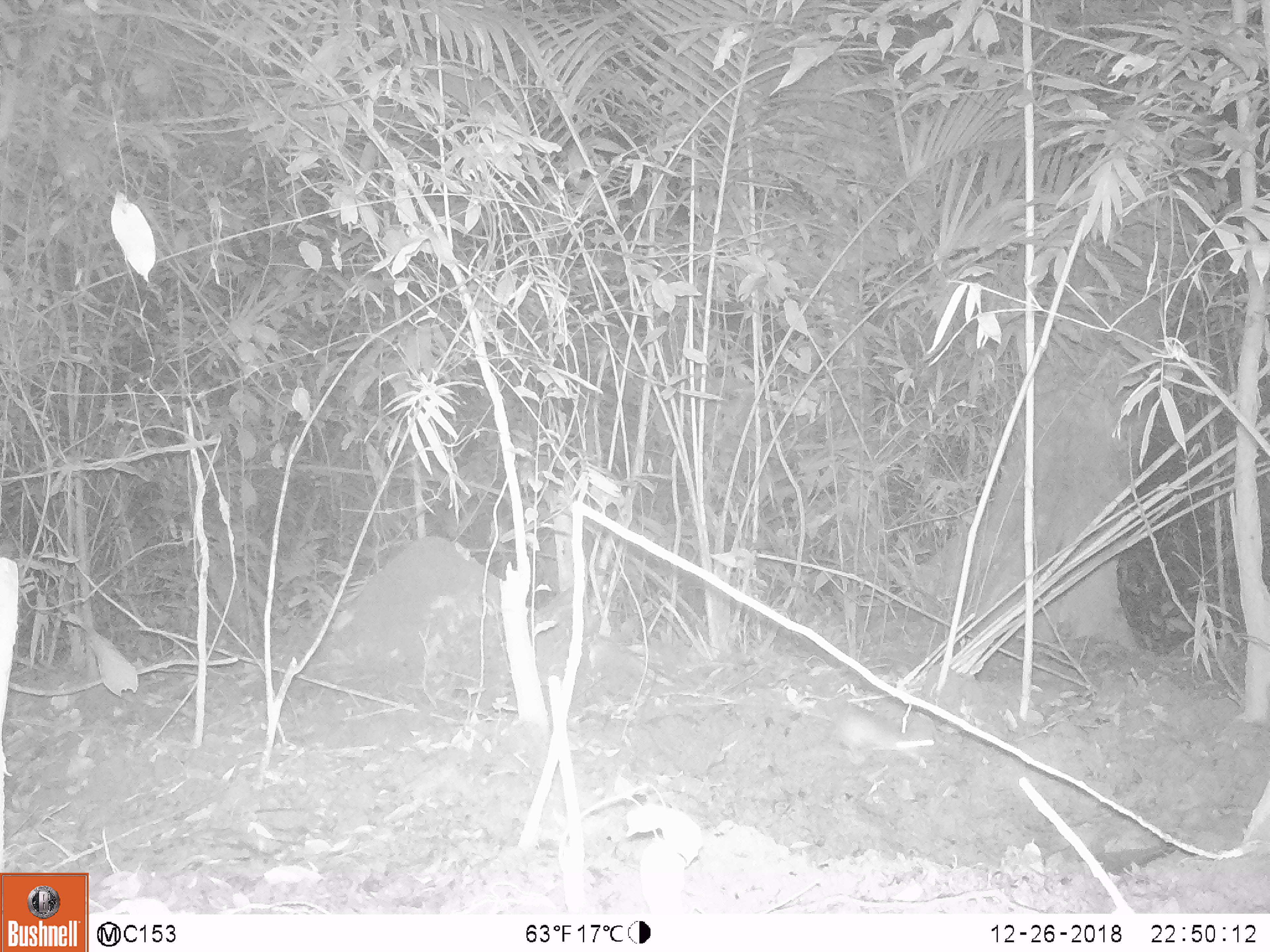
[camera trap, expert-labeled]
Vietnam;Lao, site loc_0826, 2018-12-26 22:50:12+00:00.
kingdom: Animalia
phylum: Chordata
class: Mammalia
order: Rodentia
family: Muridae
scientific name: Muridae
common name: old-world mice and rats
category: unidentified murid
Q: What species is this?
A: Unidentified murid (old-world mice and rats) (Muridae).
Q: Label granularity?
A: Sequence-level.